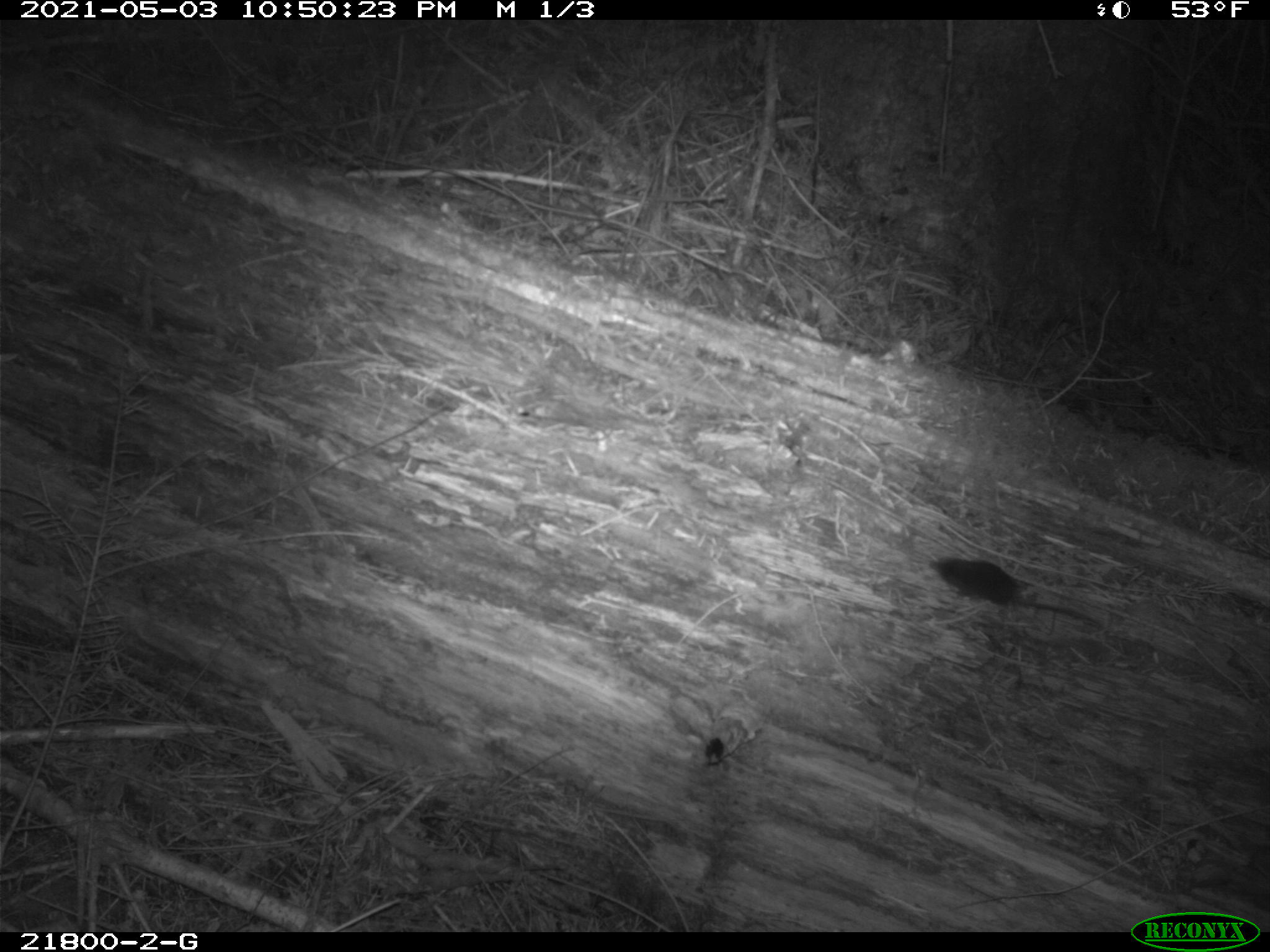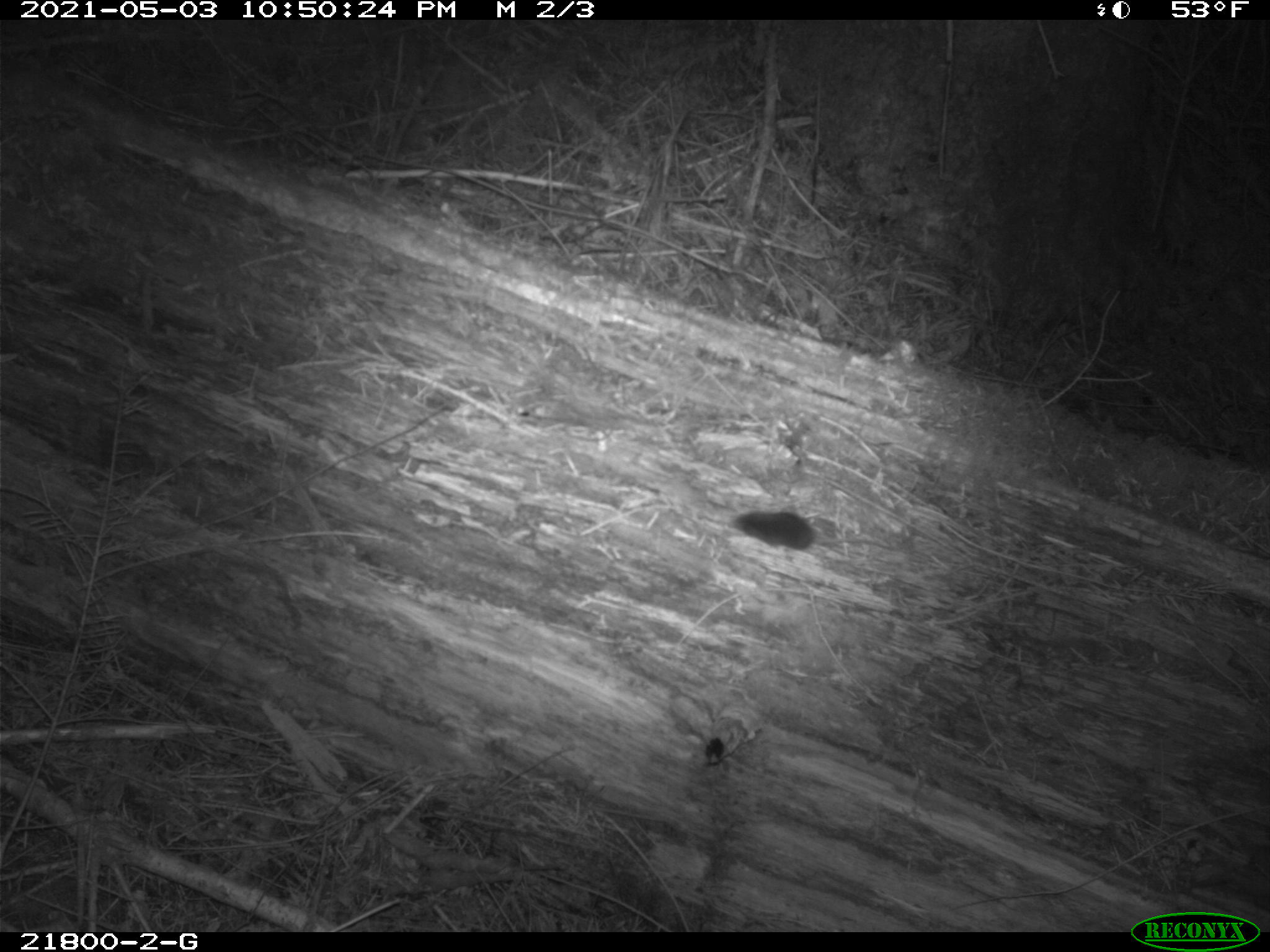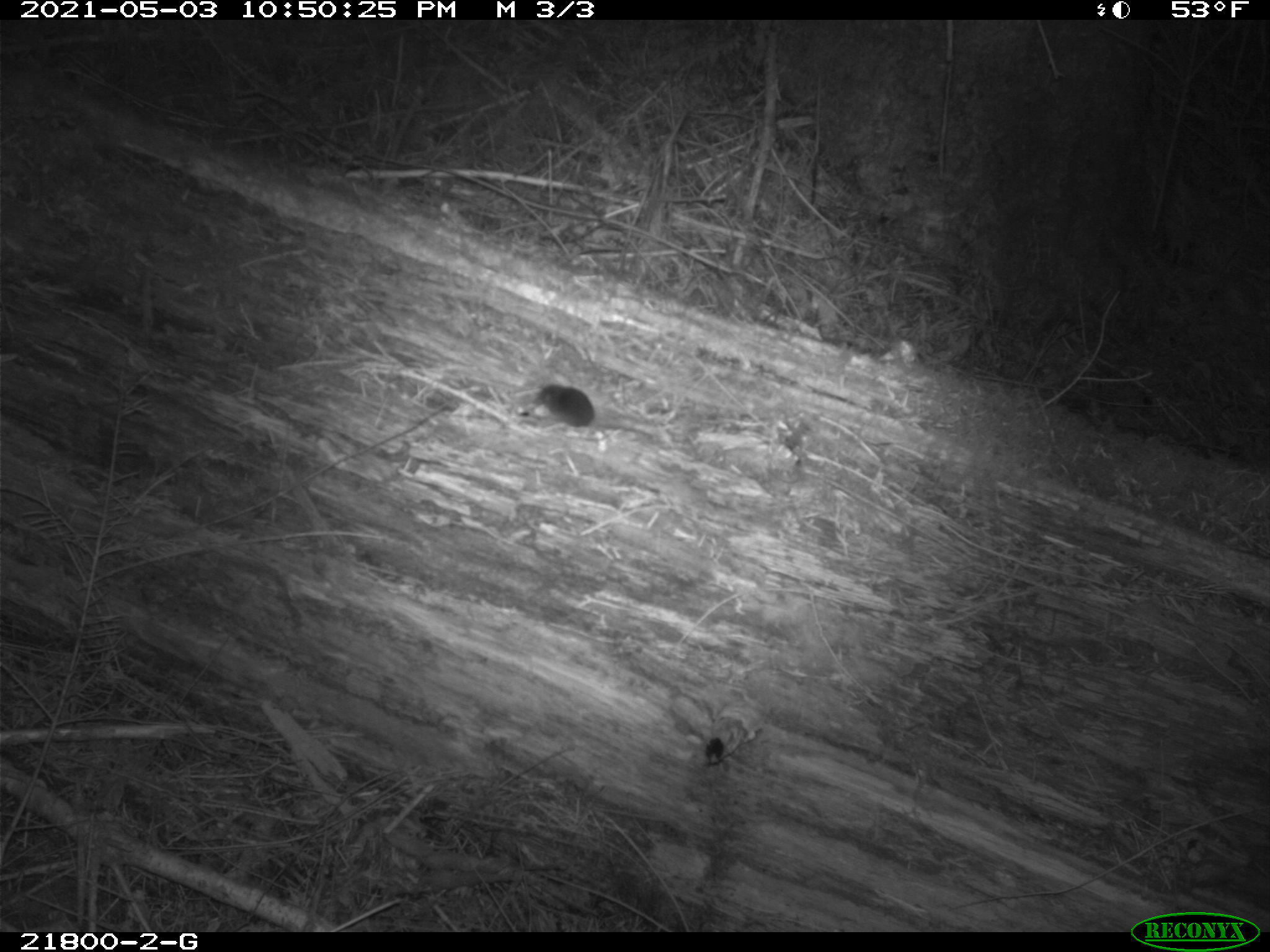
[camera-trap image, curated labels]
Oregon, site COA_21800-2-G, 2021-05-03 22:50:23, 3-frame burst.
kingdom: Animalia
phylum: Chordata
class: Mammalia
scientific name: Mammalia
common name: small mammal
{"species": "small mammal (Mammalia)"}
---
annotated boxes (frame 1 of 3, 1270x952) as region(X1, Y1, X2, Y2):
small mammal: region(911, 530, 1127, 669)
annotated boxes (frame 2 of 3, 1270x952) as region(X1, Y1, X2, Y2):
small mammal: region(692, 480, 891, 608)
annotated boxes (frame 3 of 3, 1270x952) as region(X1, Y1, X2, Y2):
small mammal: region(484, 342, 734, 484)